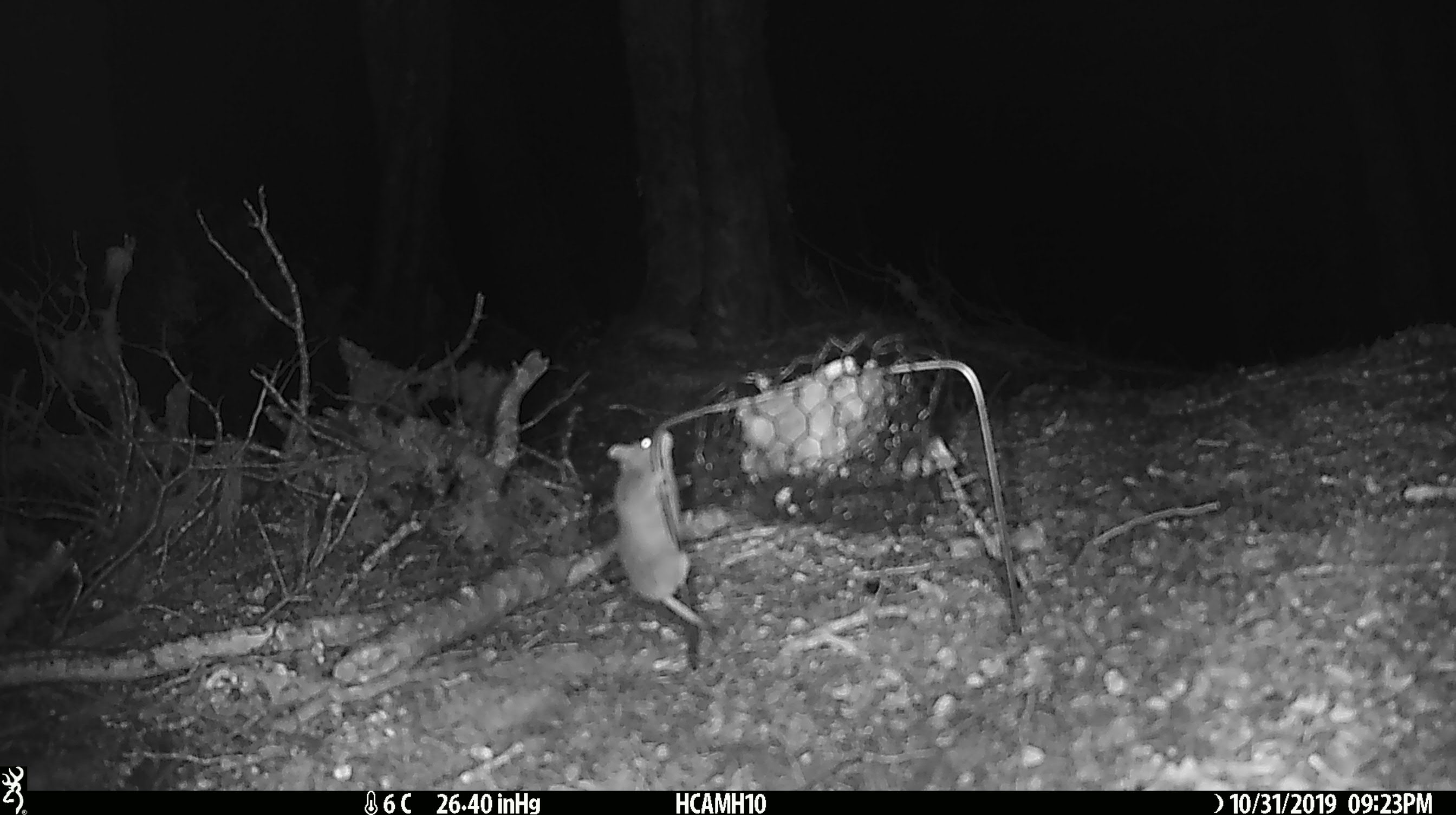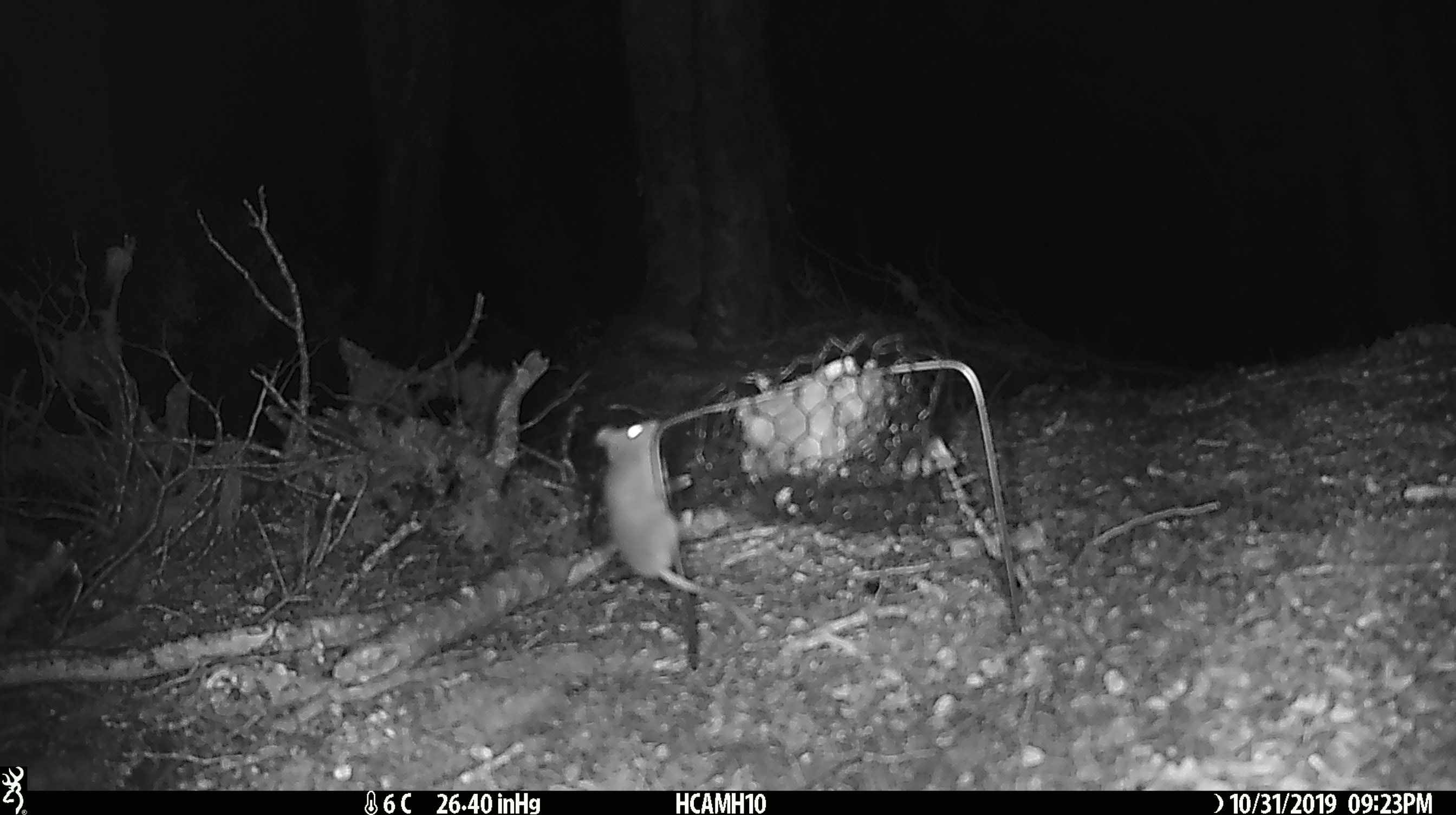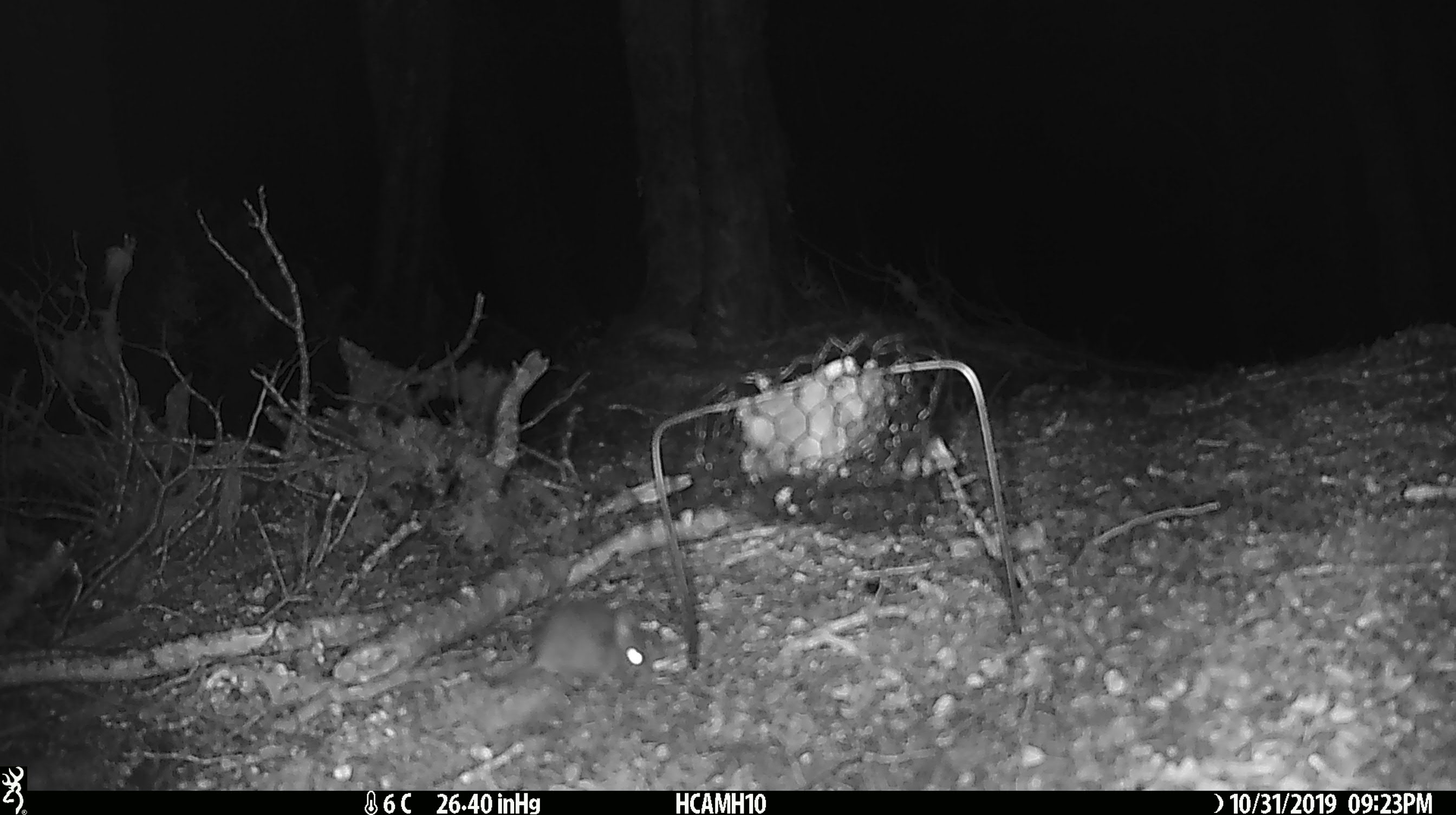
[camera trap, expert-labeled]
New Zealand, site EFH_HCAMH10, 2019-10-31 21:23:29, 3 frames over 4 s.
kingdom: Animalia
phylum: Chordata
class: Mammalia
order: Rodentia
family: Muridae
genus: Mus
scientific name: Mus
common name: mouse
Mouse (Mus).